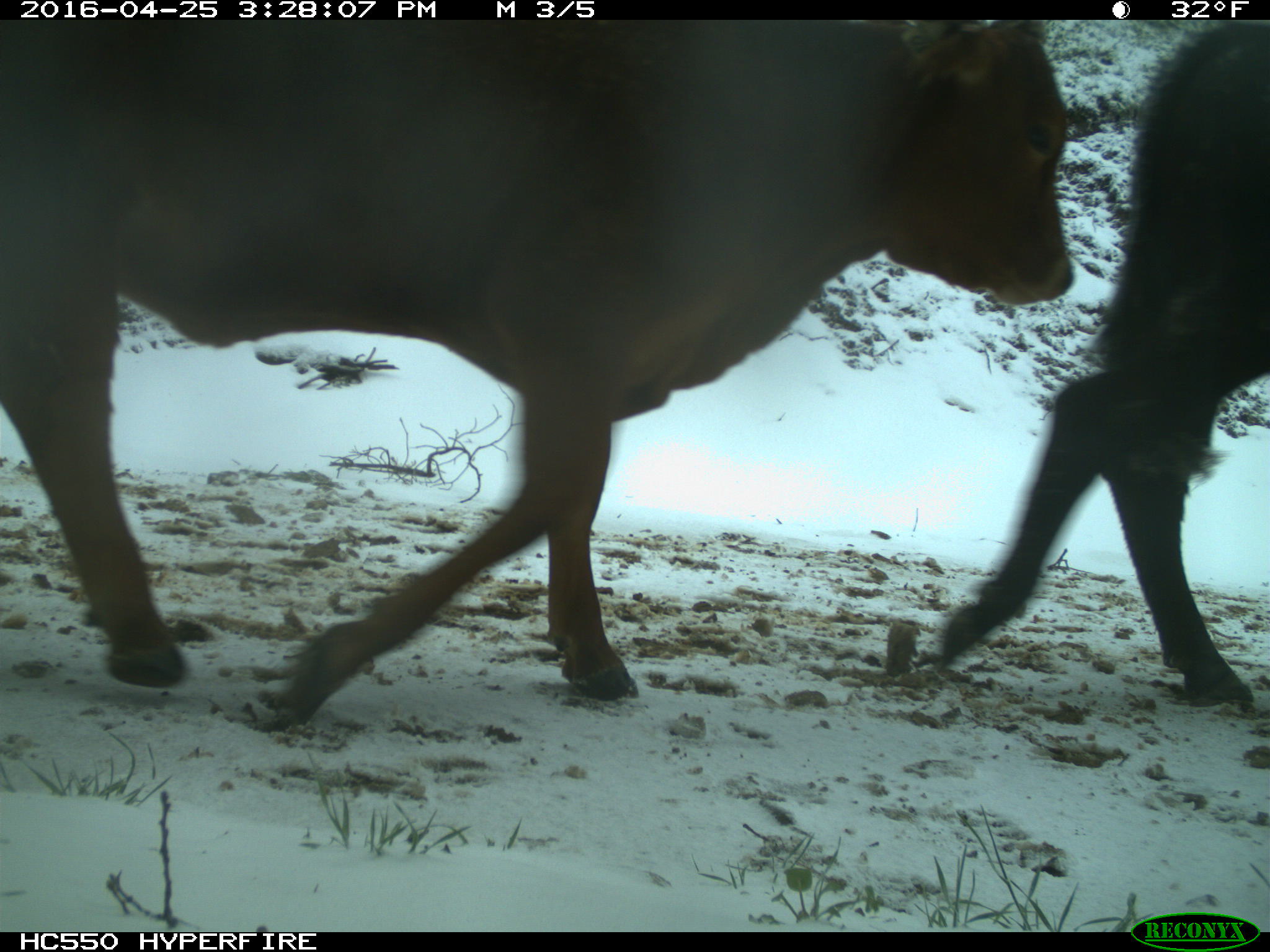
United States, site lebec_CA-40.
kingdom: Animalia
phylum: Chordata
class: Mammalia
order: Artiodactyla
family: Bovidae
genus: Bos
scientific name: Bos taurus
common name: domestic cow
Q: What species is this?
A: Bos taurus (domestic cow).